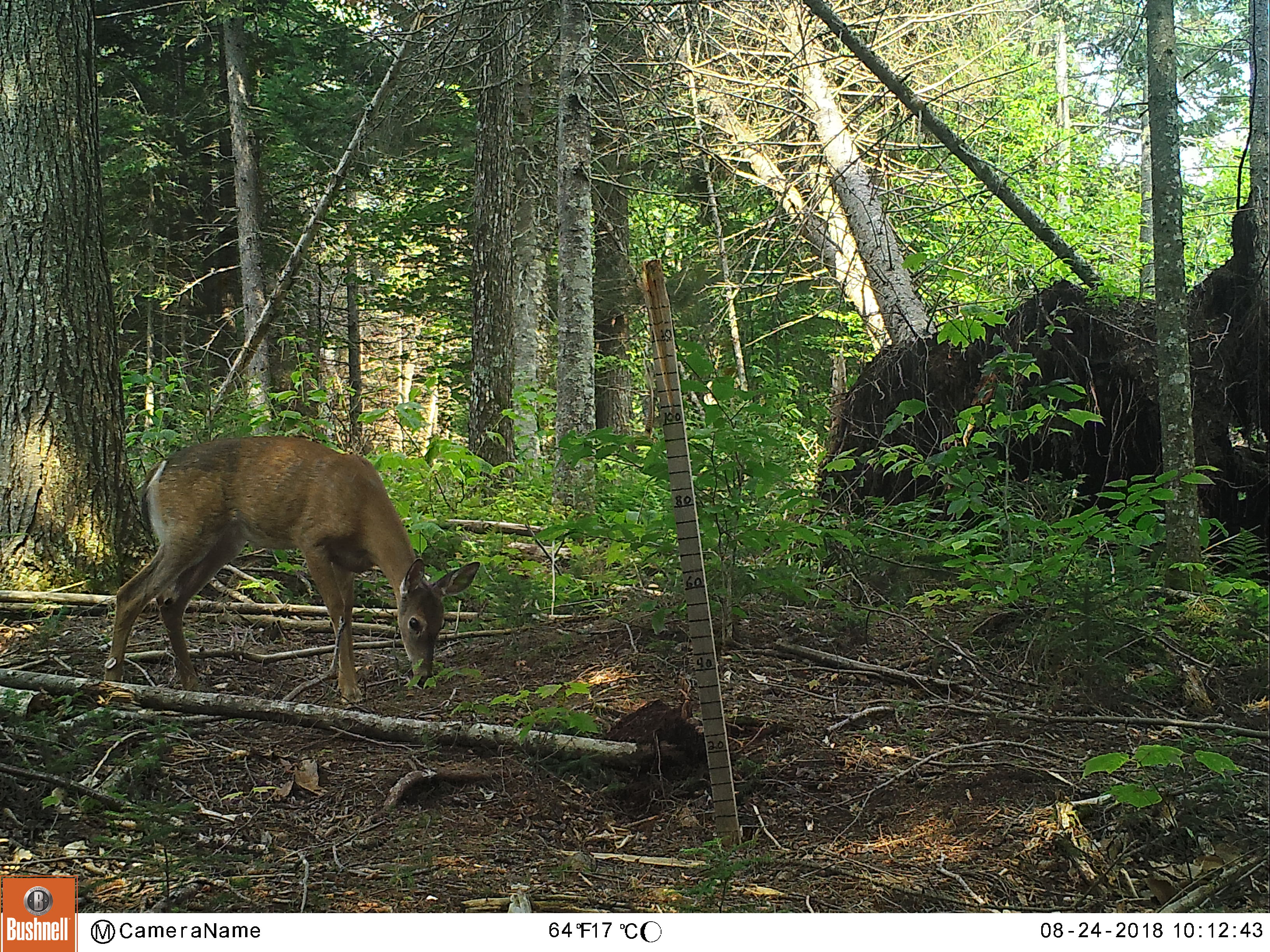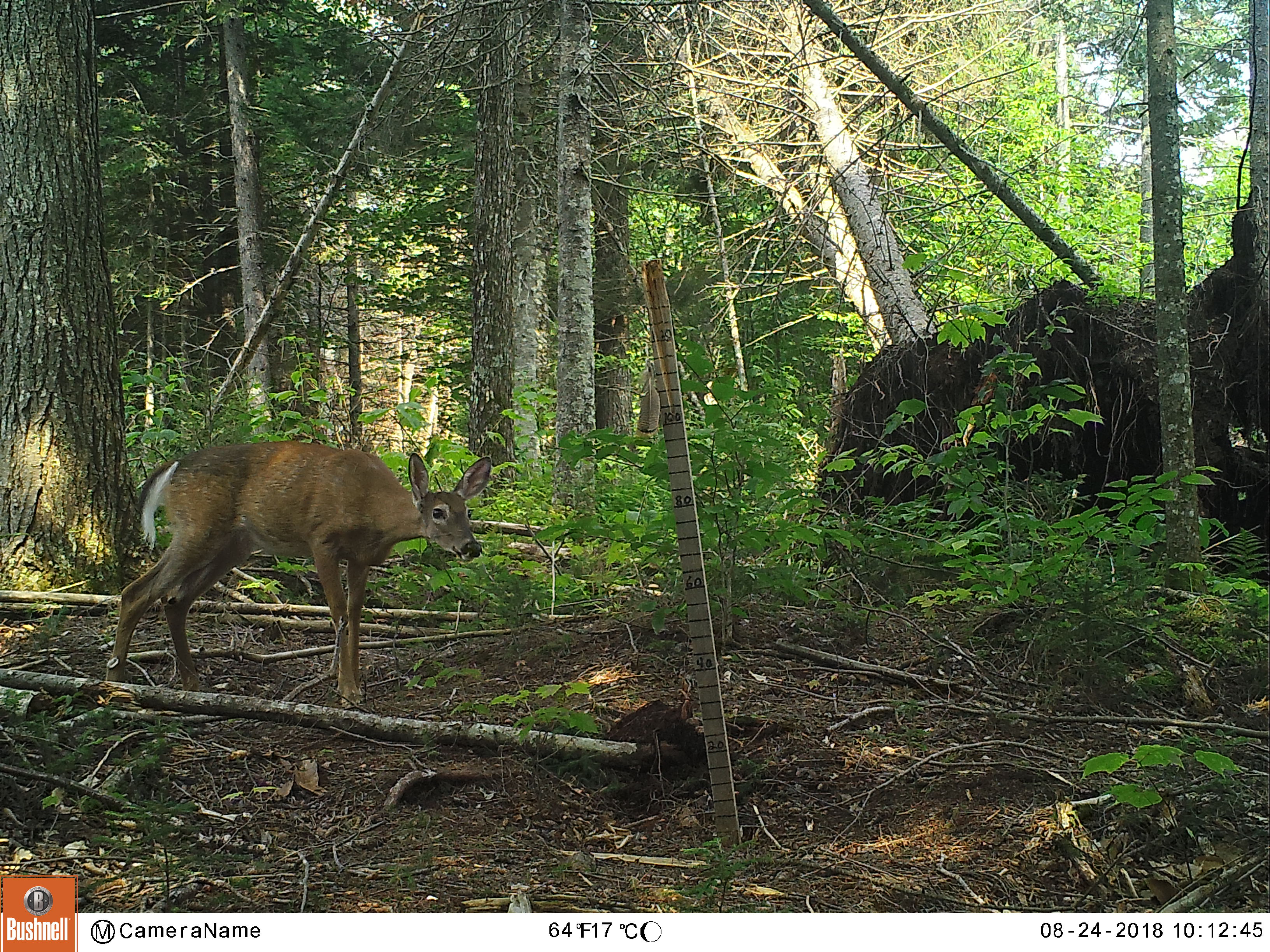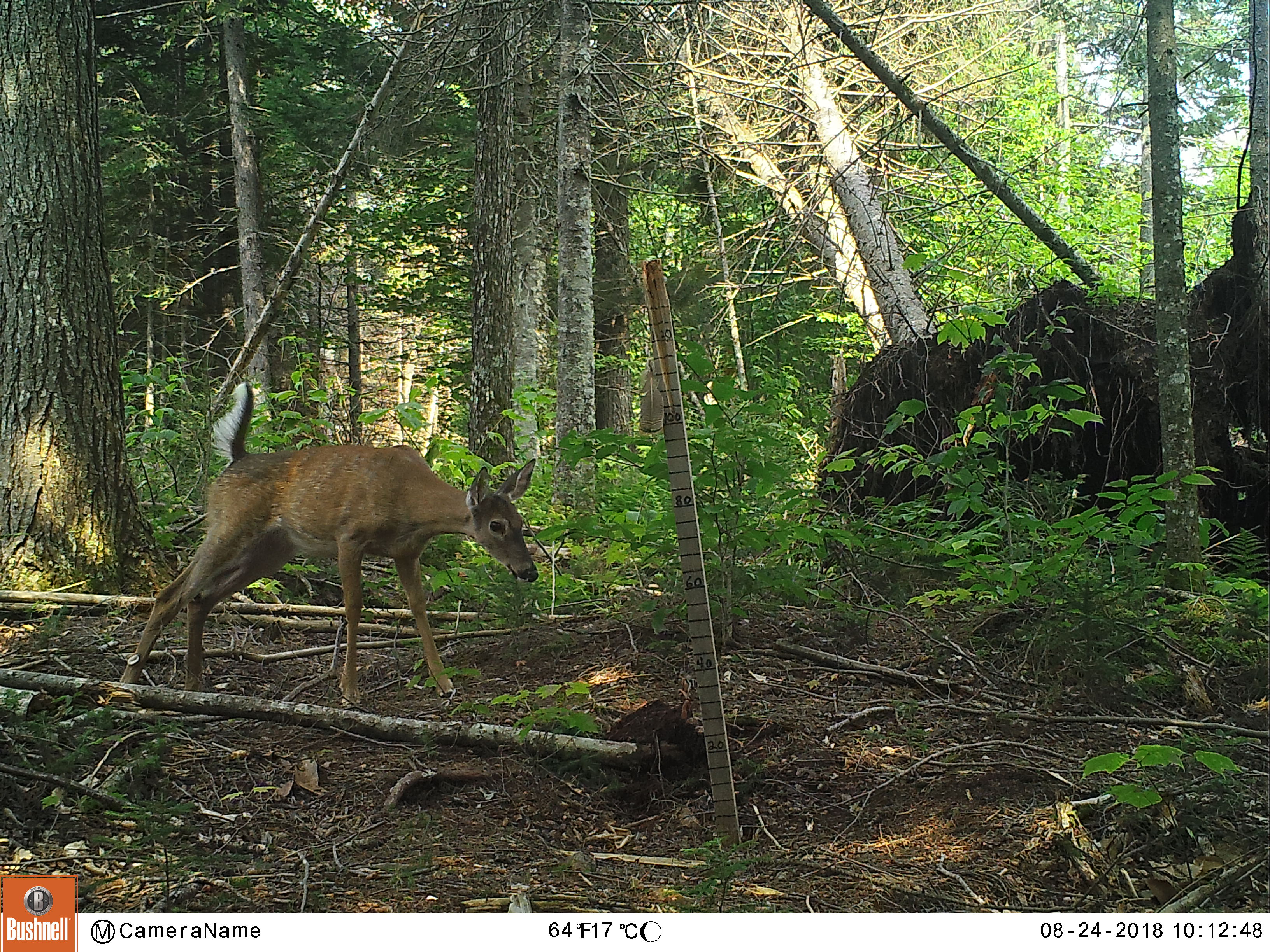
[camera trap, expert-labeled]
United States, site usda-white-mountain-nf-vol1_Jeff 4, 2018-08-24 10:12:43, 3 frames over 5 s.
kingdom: Animalia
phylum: Chordata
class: Mammalia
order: Artiodactyla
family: Cervidae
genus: Odocoileus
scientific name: Odocoileus virginianus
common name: white-tailed deer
White-tailed deer (Odocoileus virginianus).